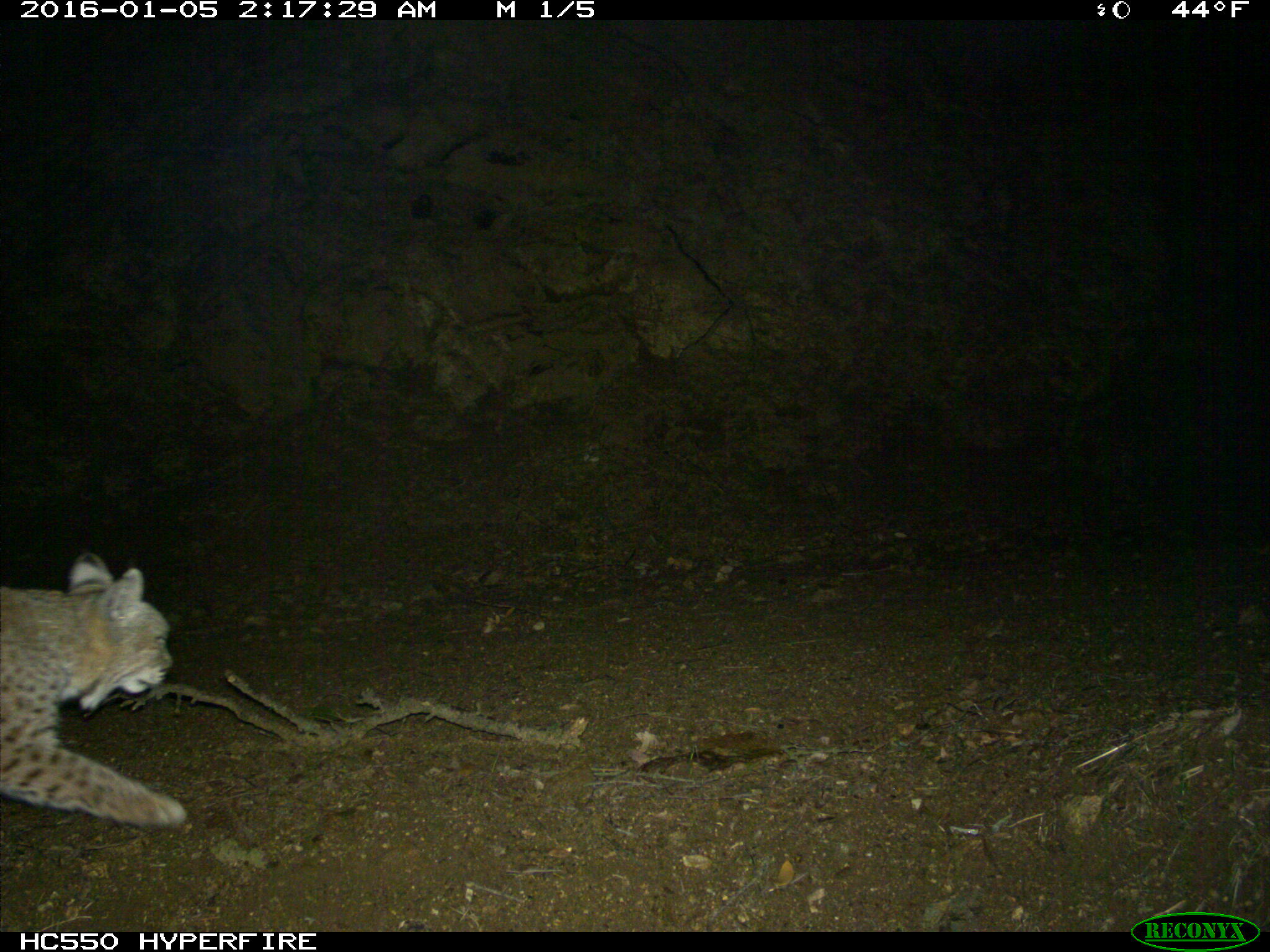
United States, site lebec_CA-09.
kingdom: Animalia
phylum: Chordata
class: Mammalia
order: Carnivora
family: Felidae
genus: Lynx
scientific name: Lynx rufus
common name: bobcat